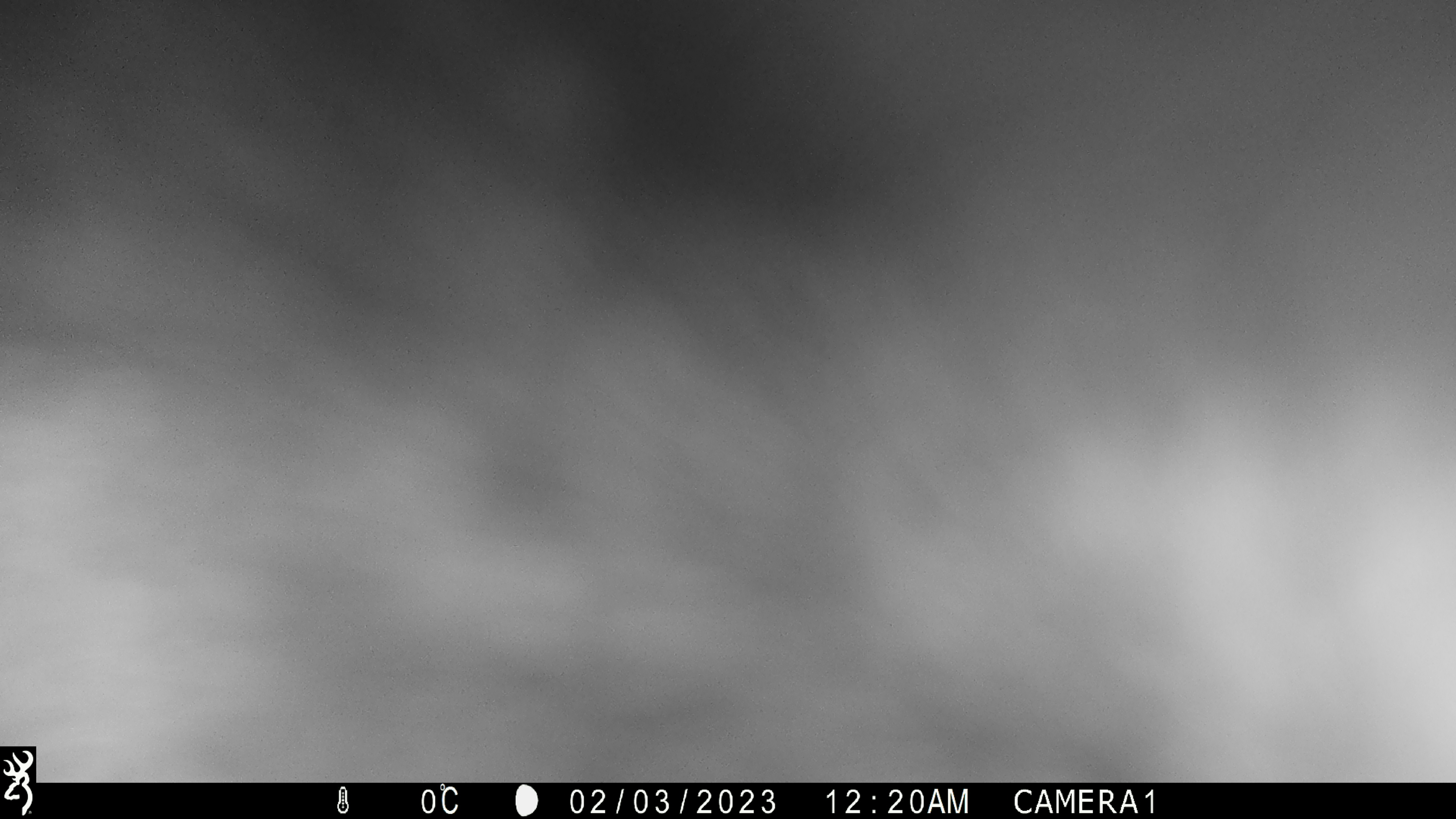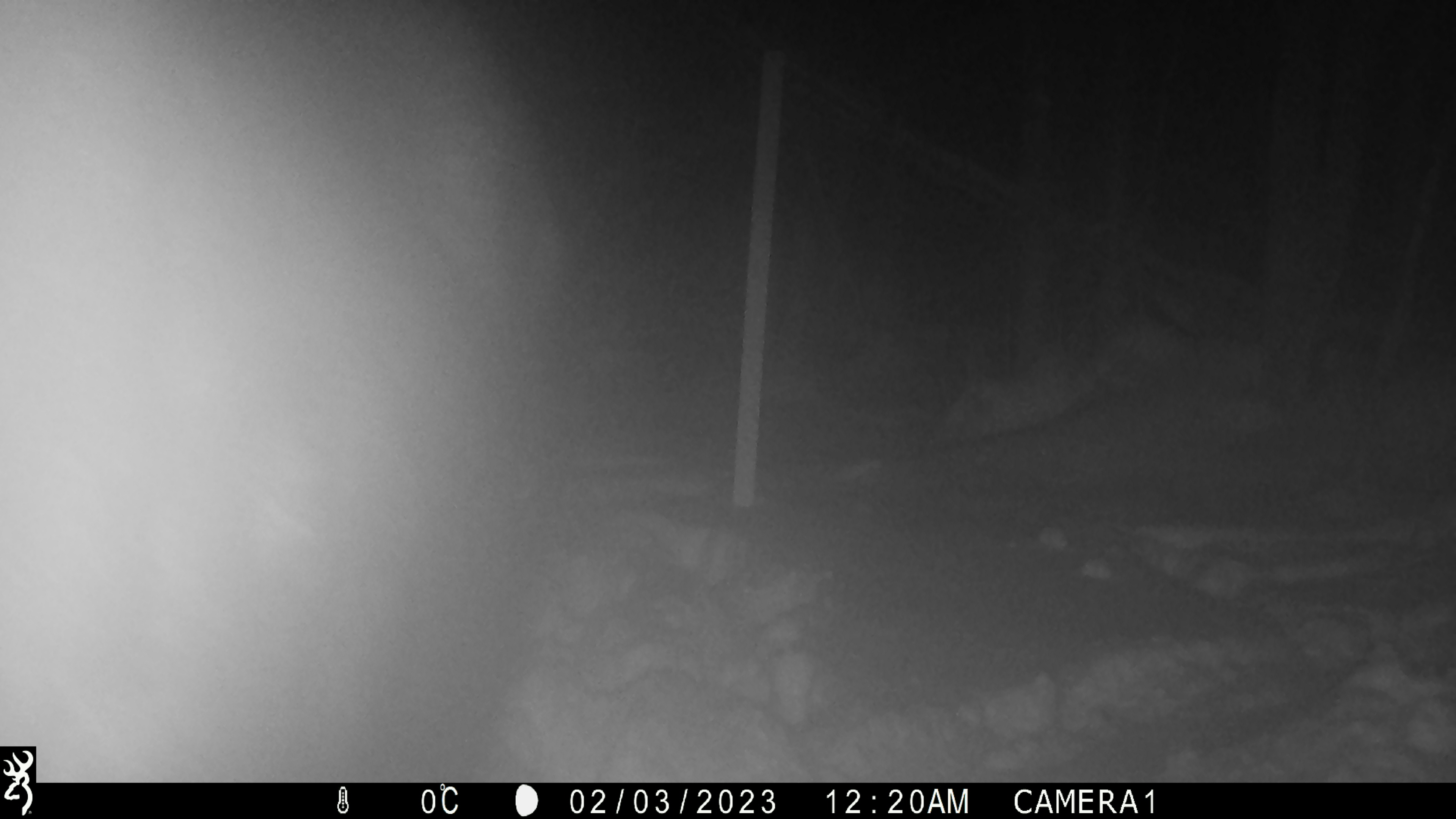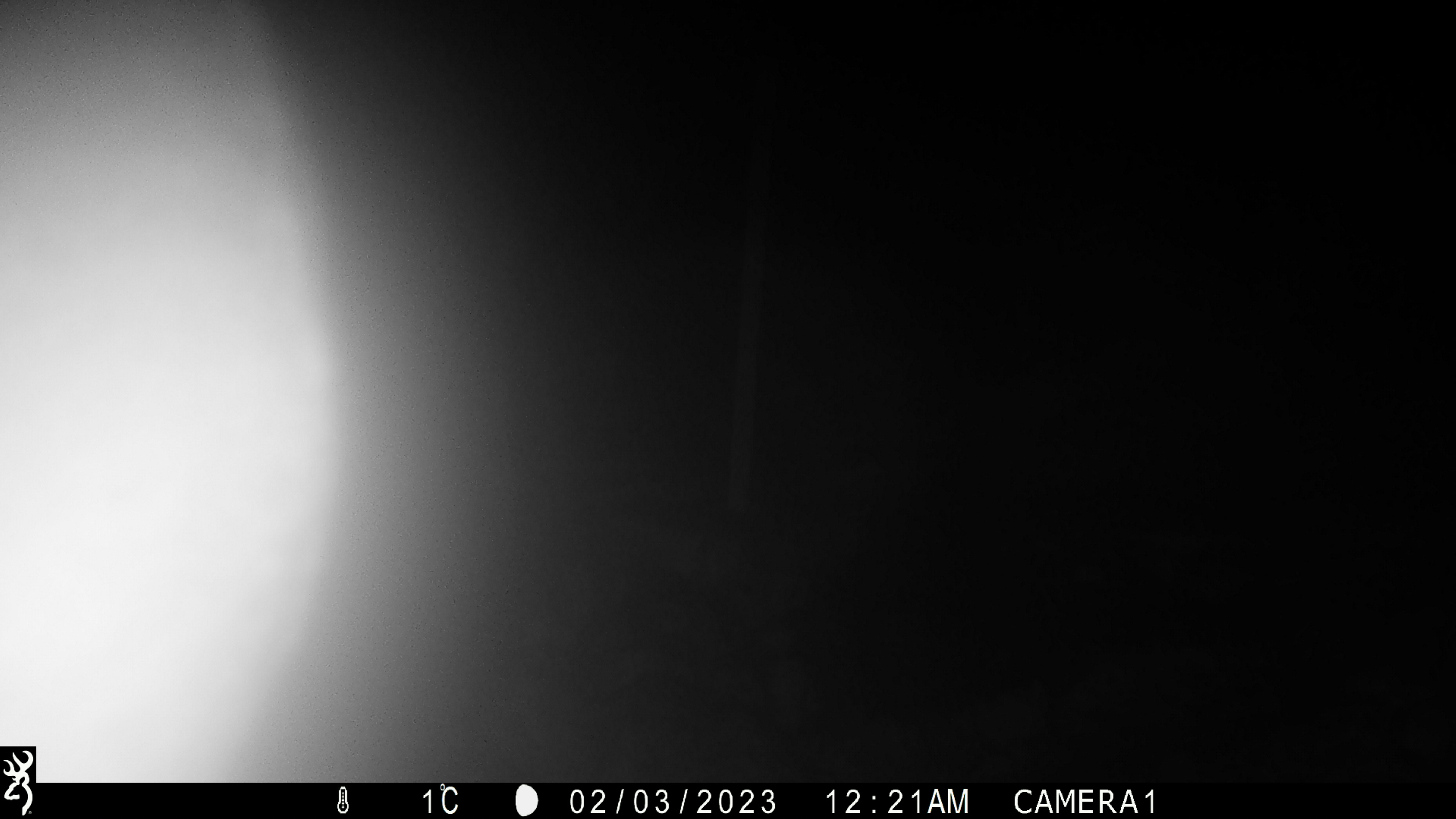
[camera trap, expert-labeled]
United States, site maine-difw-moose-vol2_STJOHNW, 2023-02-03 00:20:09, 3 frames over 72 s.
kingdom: Animalia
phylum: Chordata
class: Mammalia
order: Artiodactyla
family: Cervidae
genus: Alces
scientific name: Alces alces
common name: moose